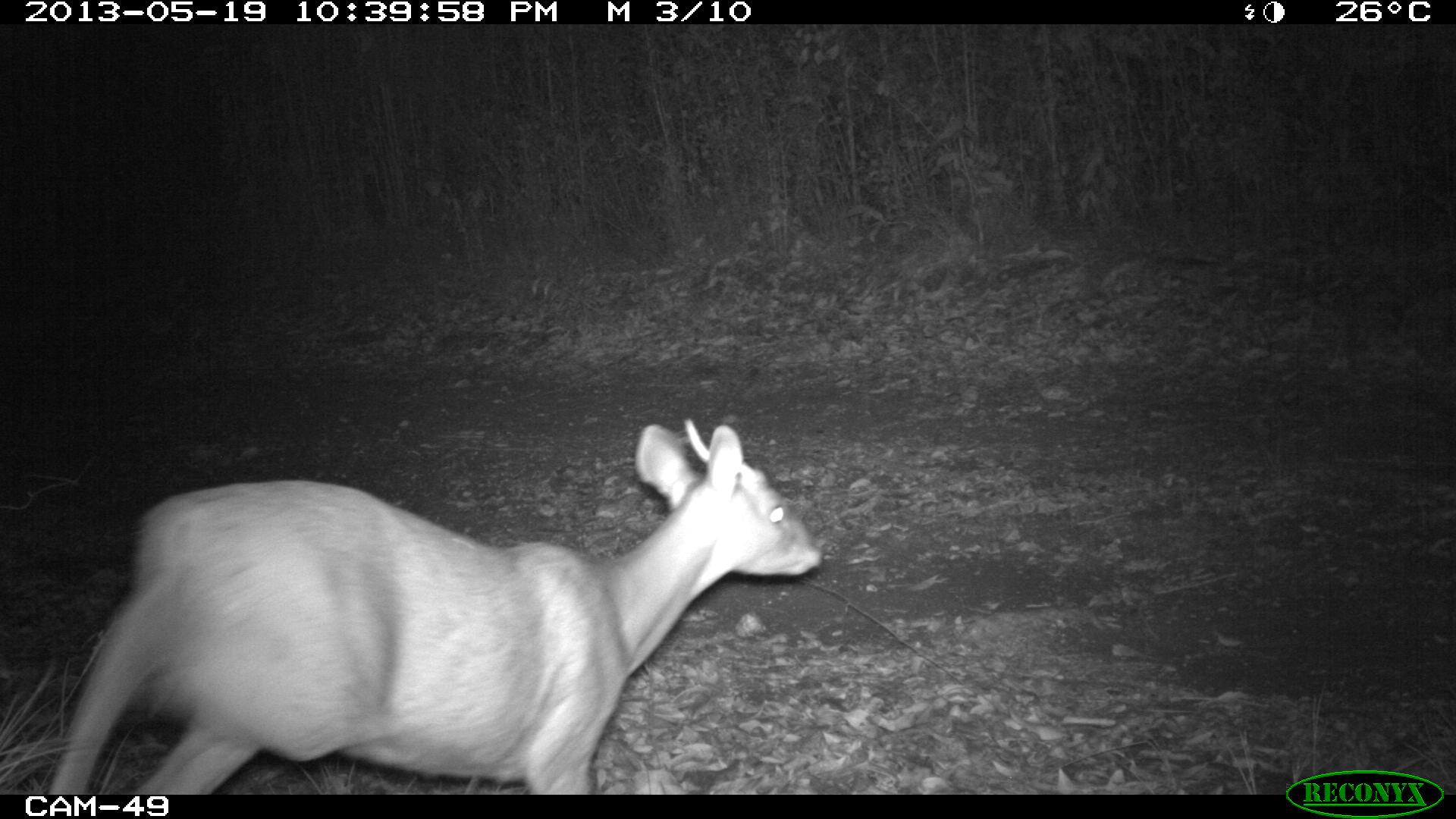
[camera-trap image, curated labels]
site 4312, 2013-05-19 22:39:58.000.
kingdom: Animalia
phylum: Chordata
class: Mammalia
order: Artiodactyla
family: Cervidae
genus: Mazama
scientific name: Mazama temama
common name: central american red brocket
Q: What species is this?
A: Mazama temama (central american red brocket).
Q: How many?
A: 1.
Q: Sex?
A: Male.